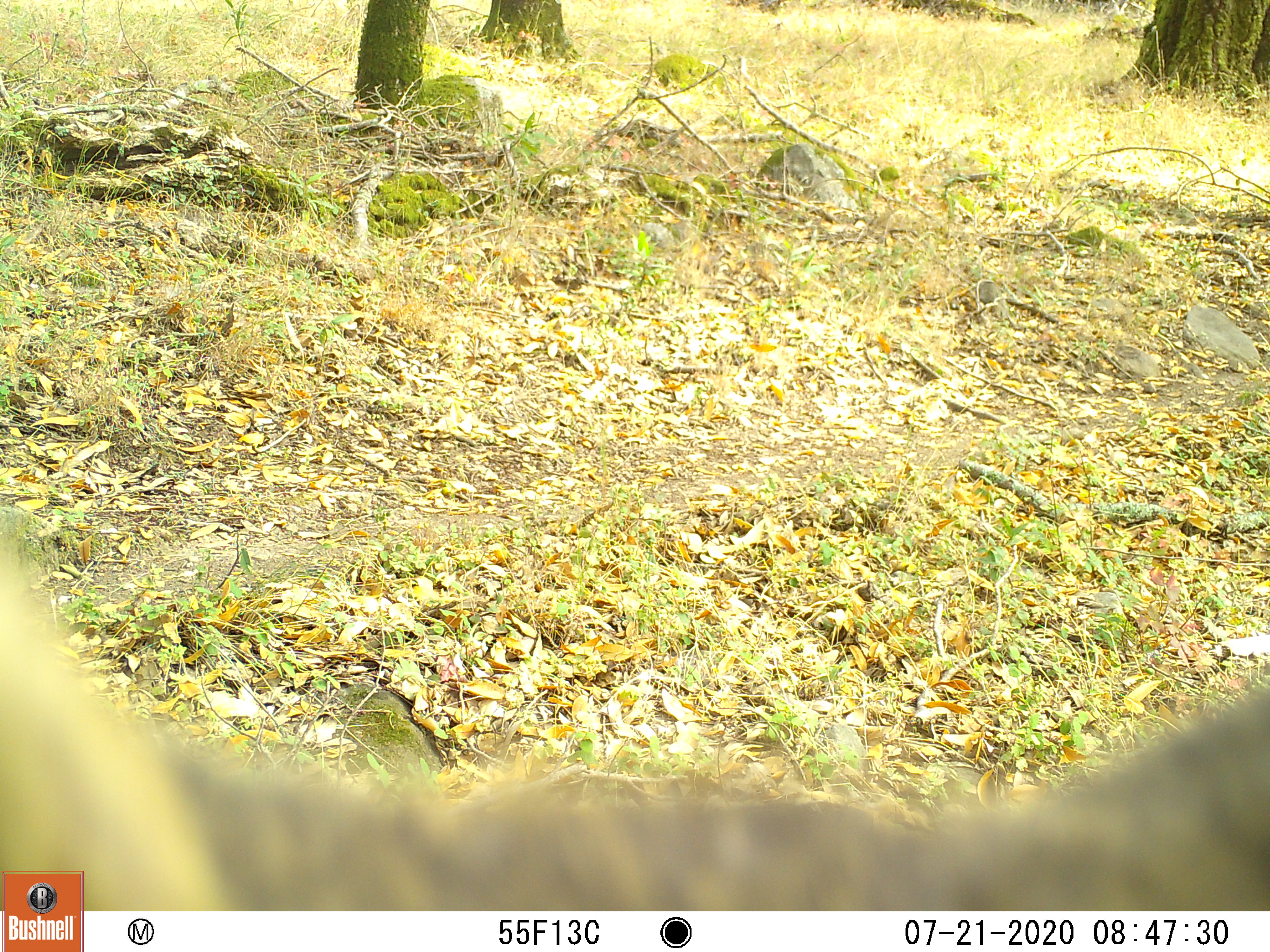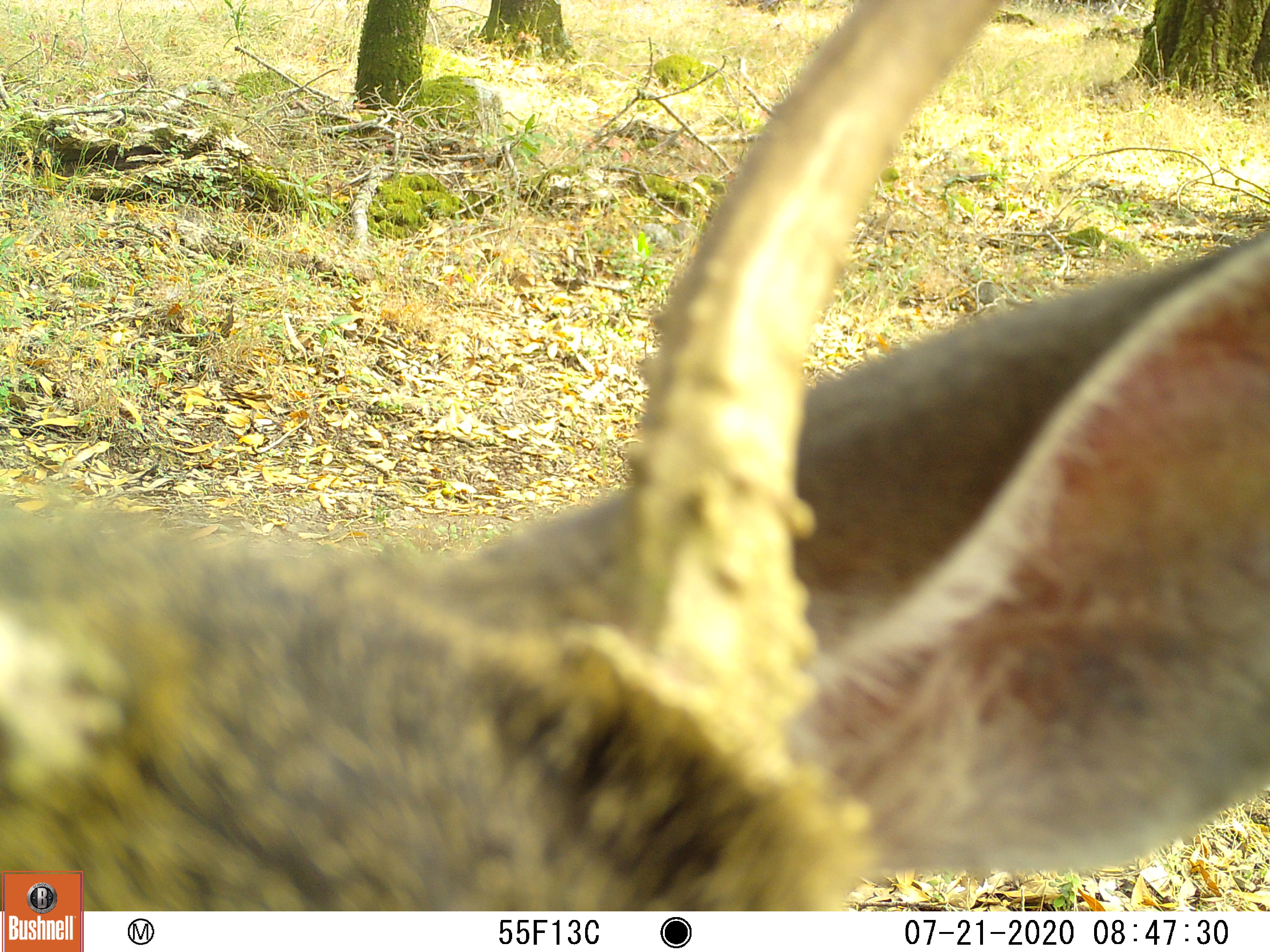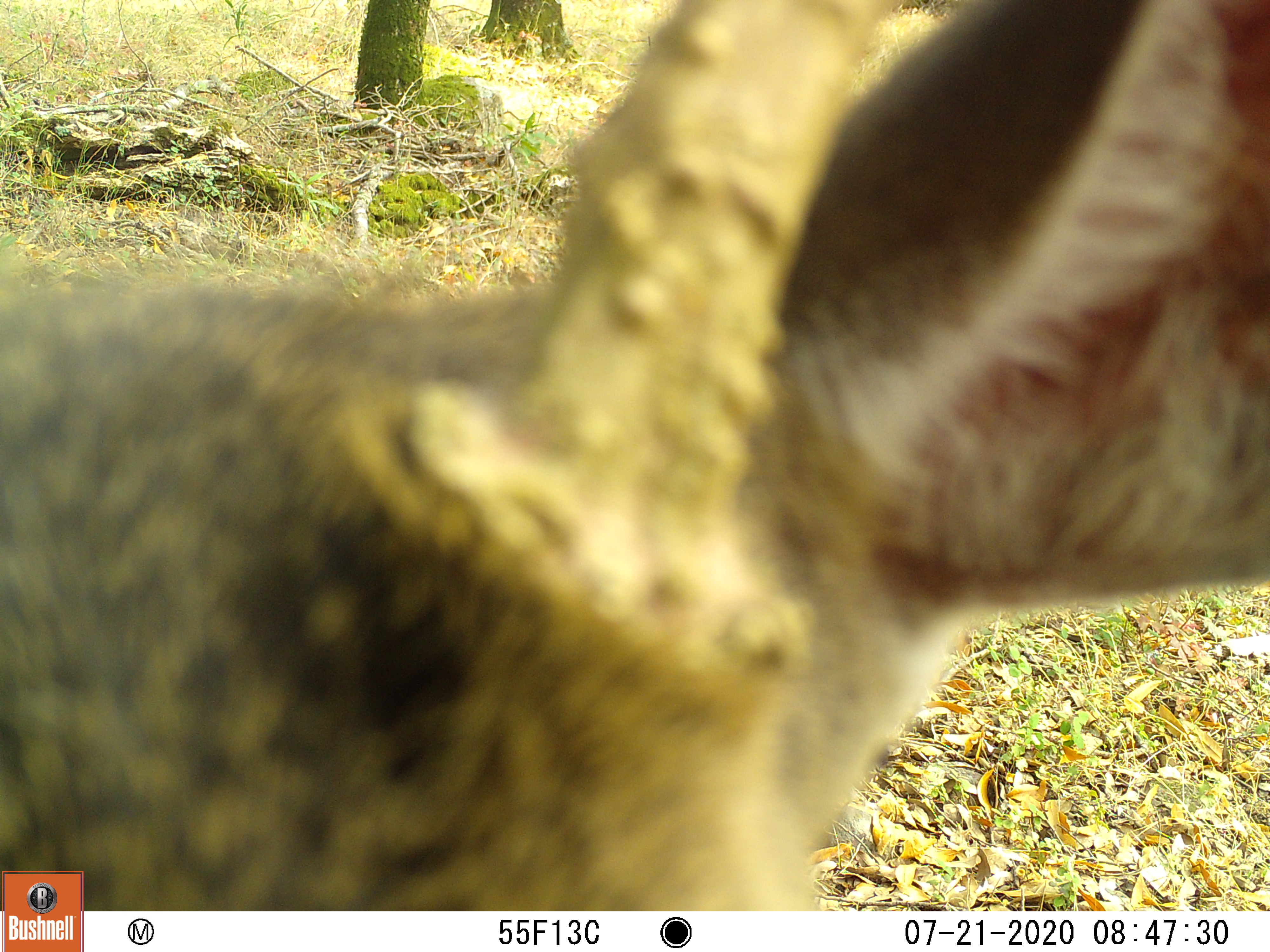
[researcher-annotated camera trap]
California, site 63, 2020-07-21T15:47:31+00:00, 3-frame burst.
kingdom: Animalia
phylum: Chordata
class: Mammalia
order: Artiodactyla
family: Cervidae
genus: Odocoileus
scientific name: Odocoileus hemionus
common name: mule deer